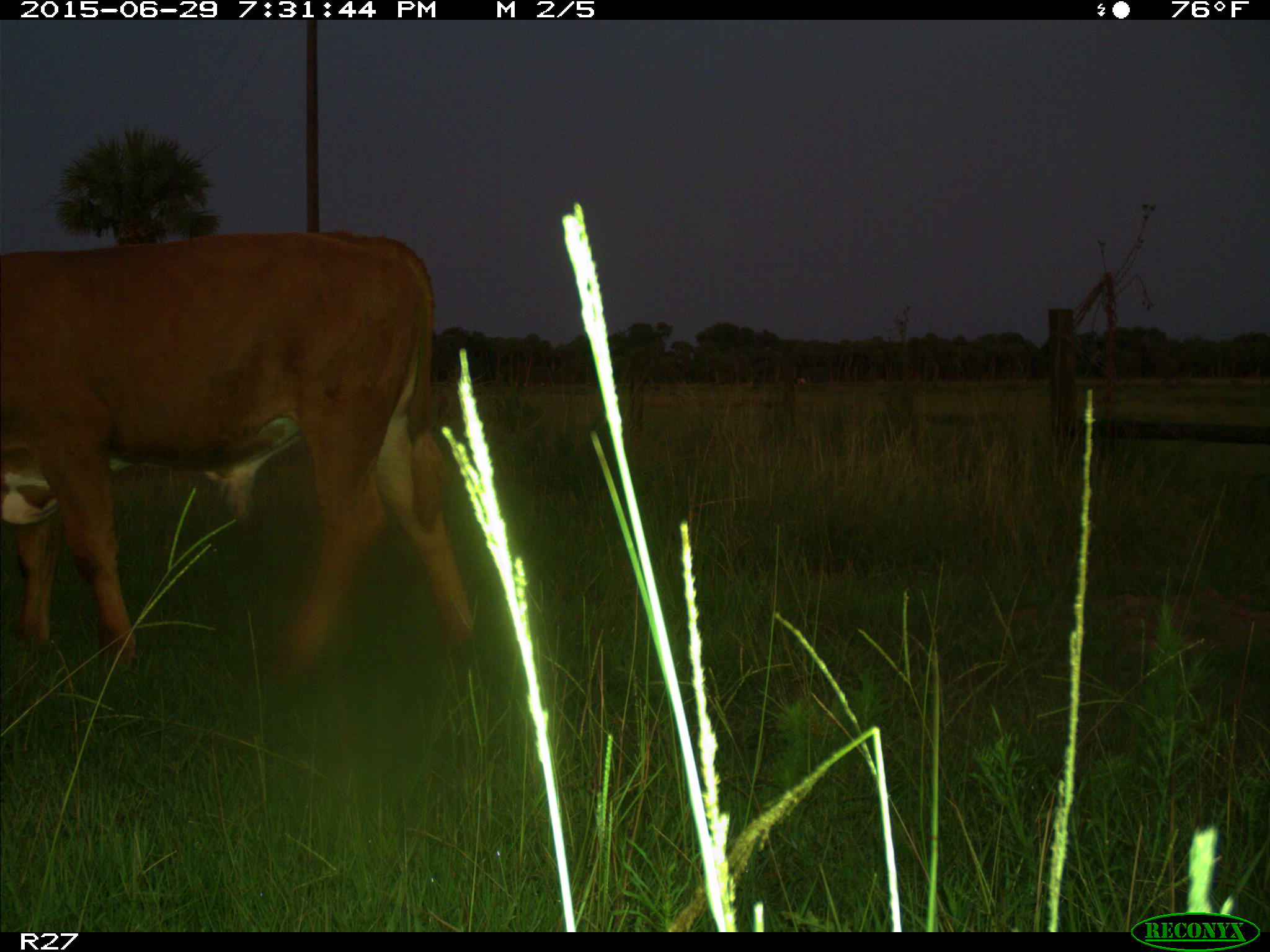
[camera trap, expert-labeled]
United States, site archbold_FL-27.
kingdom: Animalia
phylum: Chordata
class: Mammalia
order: Artiodactyla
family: Bovidae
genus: Bos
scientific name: Bos taurus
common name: domestic cow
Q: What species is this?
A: Bos taurus (domestic cow).